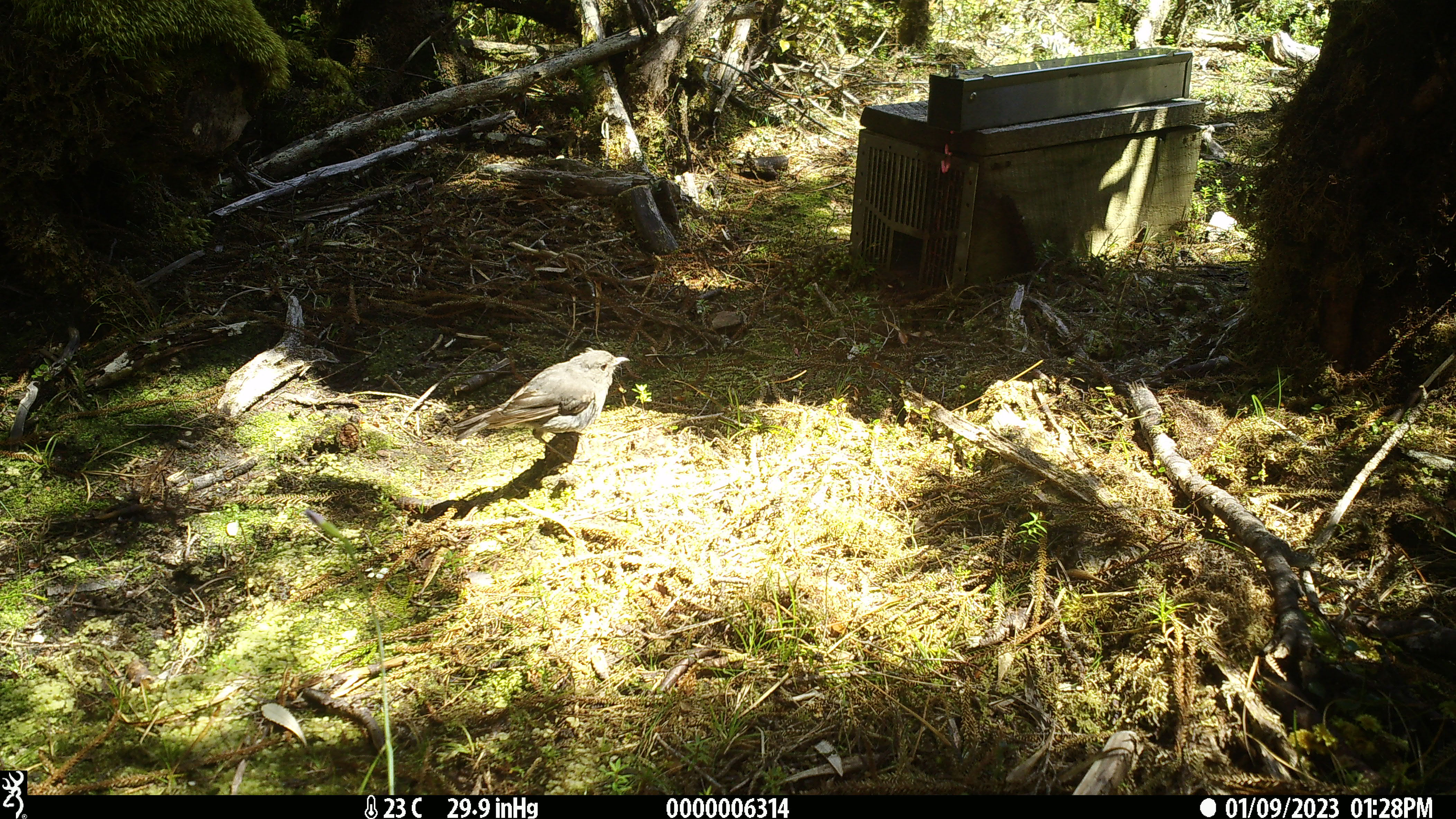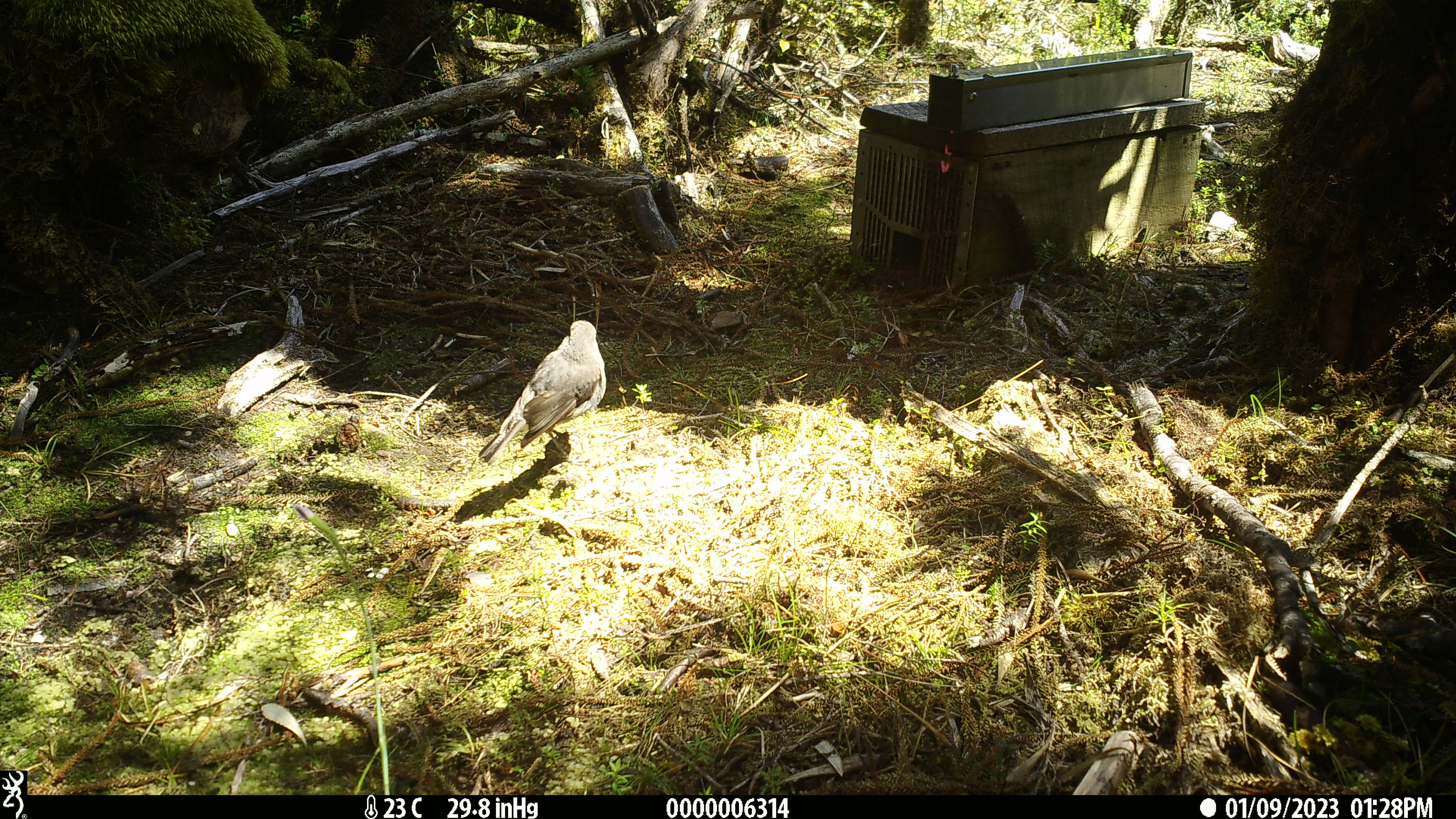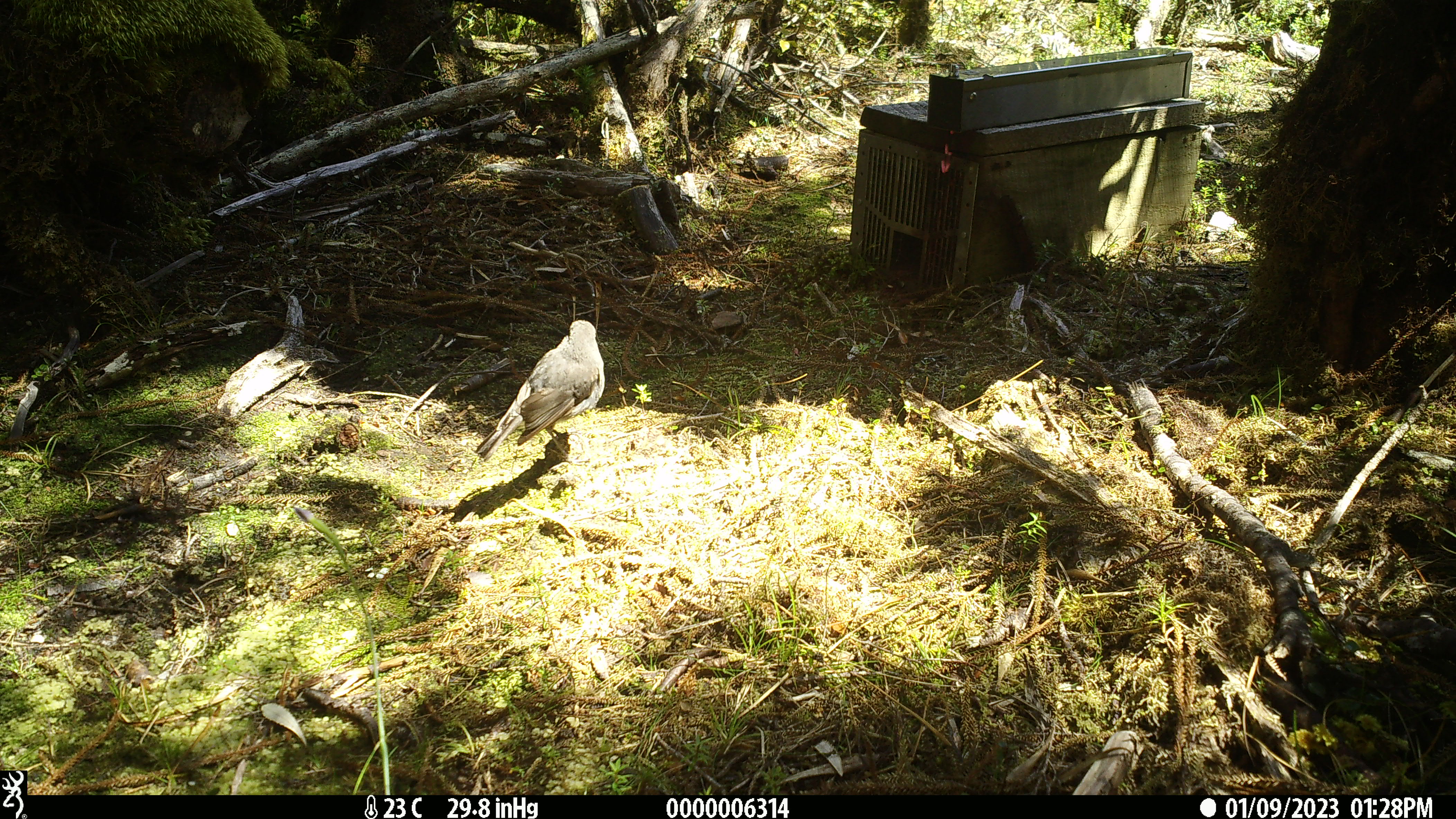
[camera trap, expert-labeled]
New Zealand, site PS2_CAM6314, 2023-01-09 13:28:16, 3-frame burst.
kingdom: Animalia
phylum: Chordata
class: Aves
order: Passeriformes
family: Petroicidae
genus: Petroica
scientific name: Petroica australis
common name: new zealand robin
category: robin